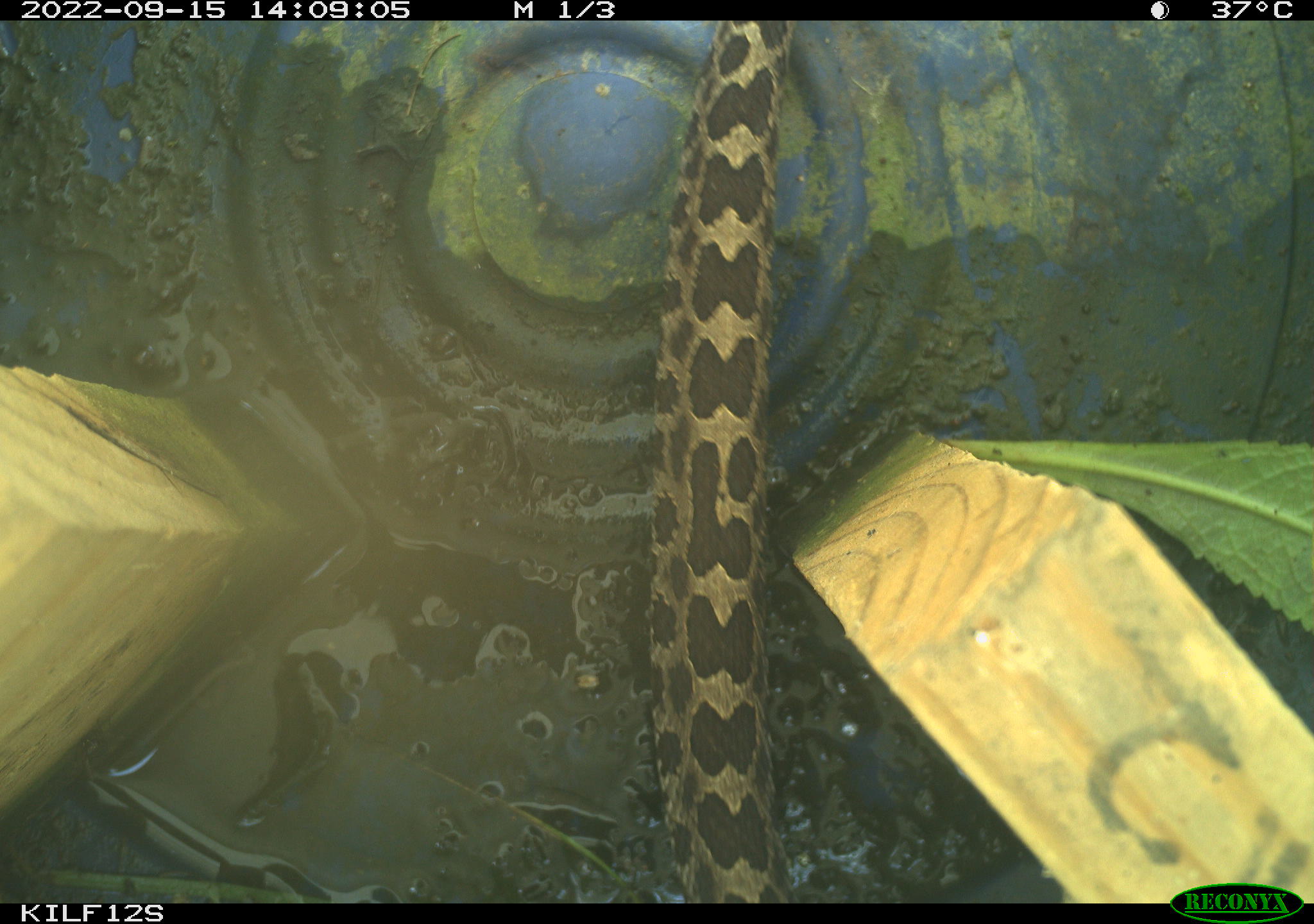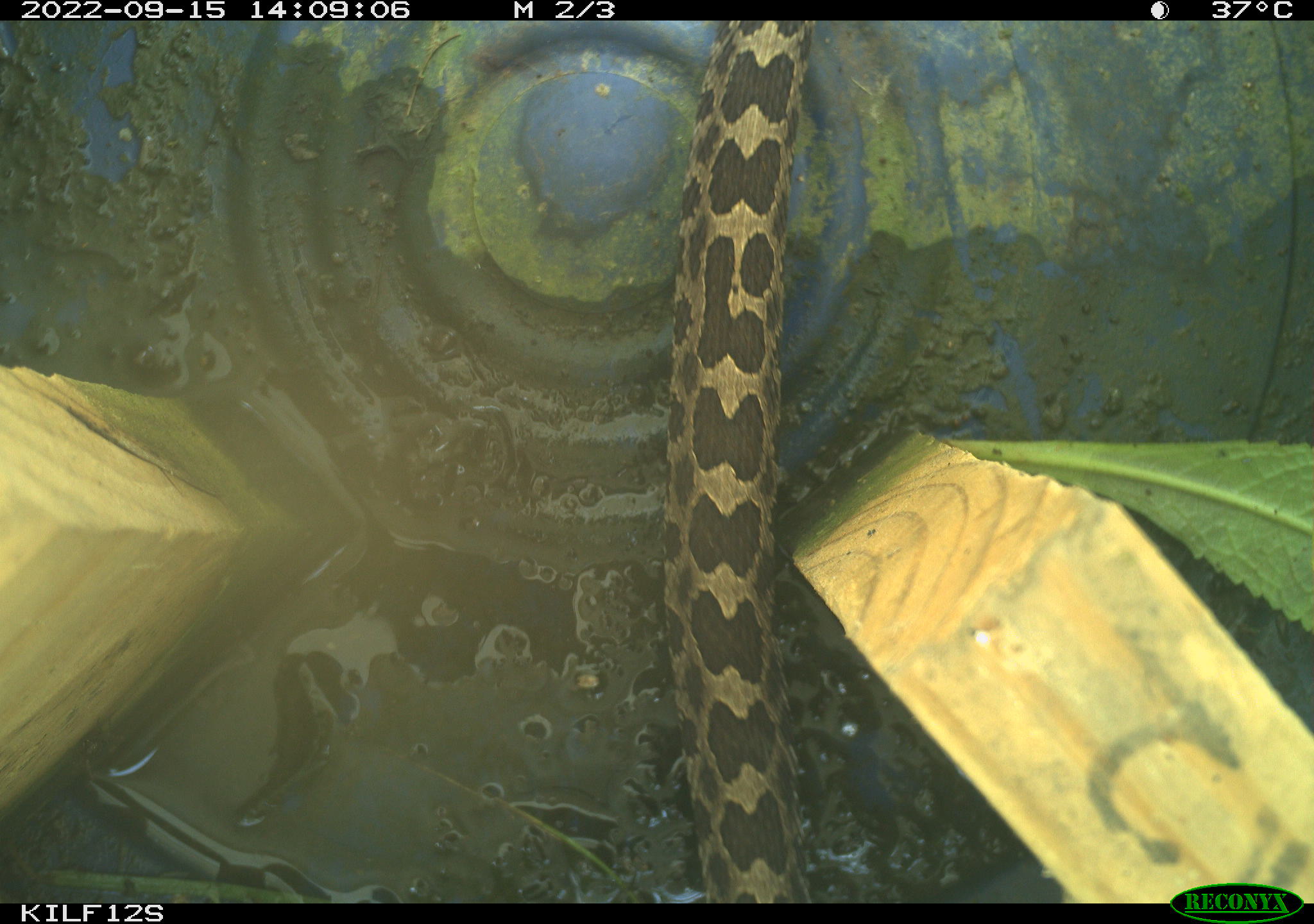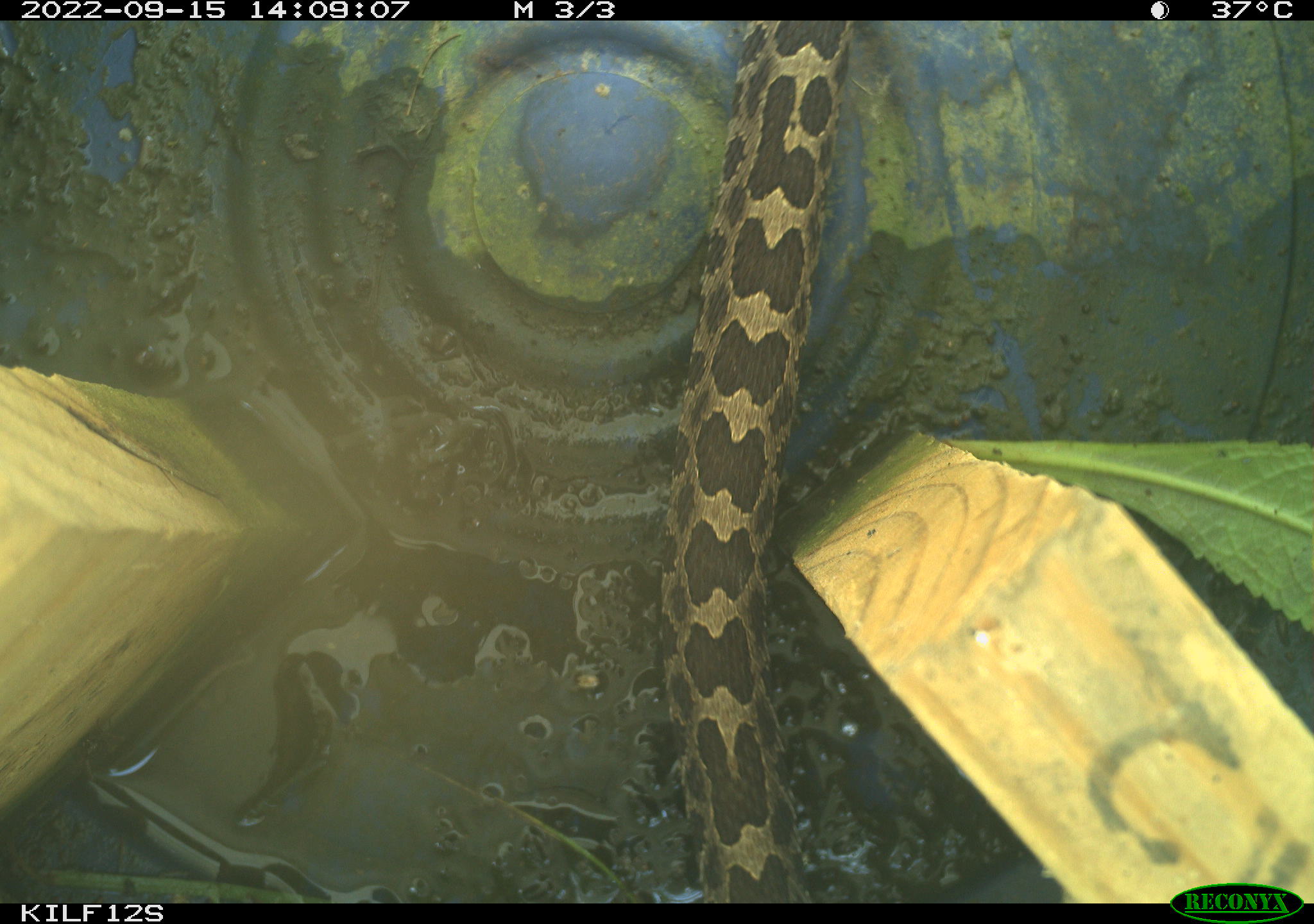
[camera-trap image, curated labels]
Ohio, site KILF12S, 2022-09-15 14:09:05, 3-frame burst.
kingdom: Animalia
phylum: Chordata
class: Reptilia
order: Squamata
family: Viperidae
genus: Sistrurus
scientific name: Sistrurus catenatus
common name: eastern massasauga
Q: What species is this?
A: Eastern massasauga (Sistrurus catenatus).